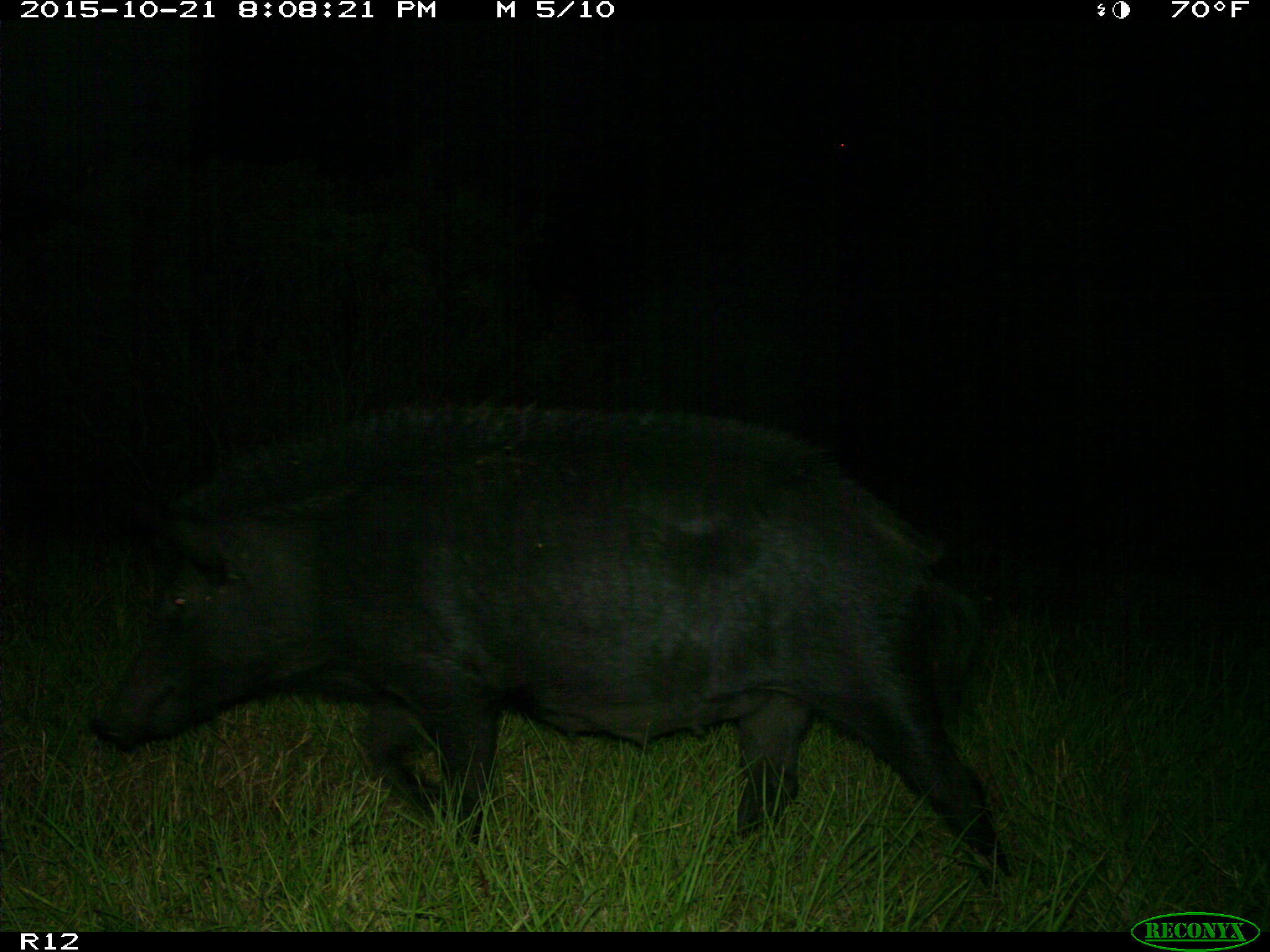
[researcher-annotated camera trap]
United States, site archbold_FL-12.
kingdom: Animalia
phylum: Chordata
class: Mammalia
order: Artiodactyla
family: Suidae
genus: Sus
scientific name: Sus scrofa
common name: wild boar